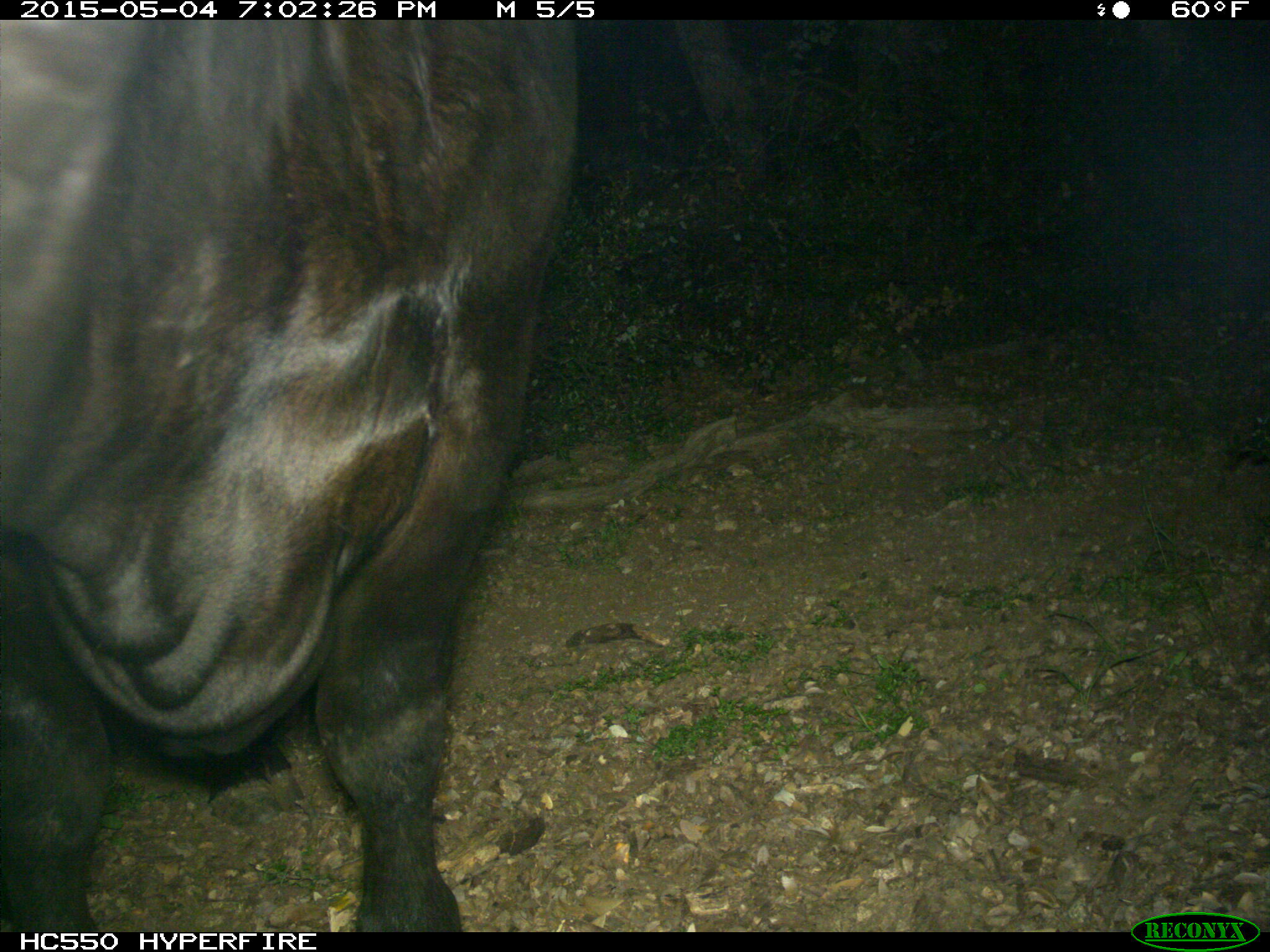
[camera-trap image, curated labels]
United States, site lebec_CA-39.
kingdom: Animalia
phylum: Chordata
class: Mammalia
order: Artiodactyla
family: Bovidae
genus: Bos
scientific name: Bos taurus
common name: domestic cow